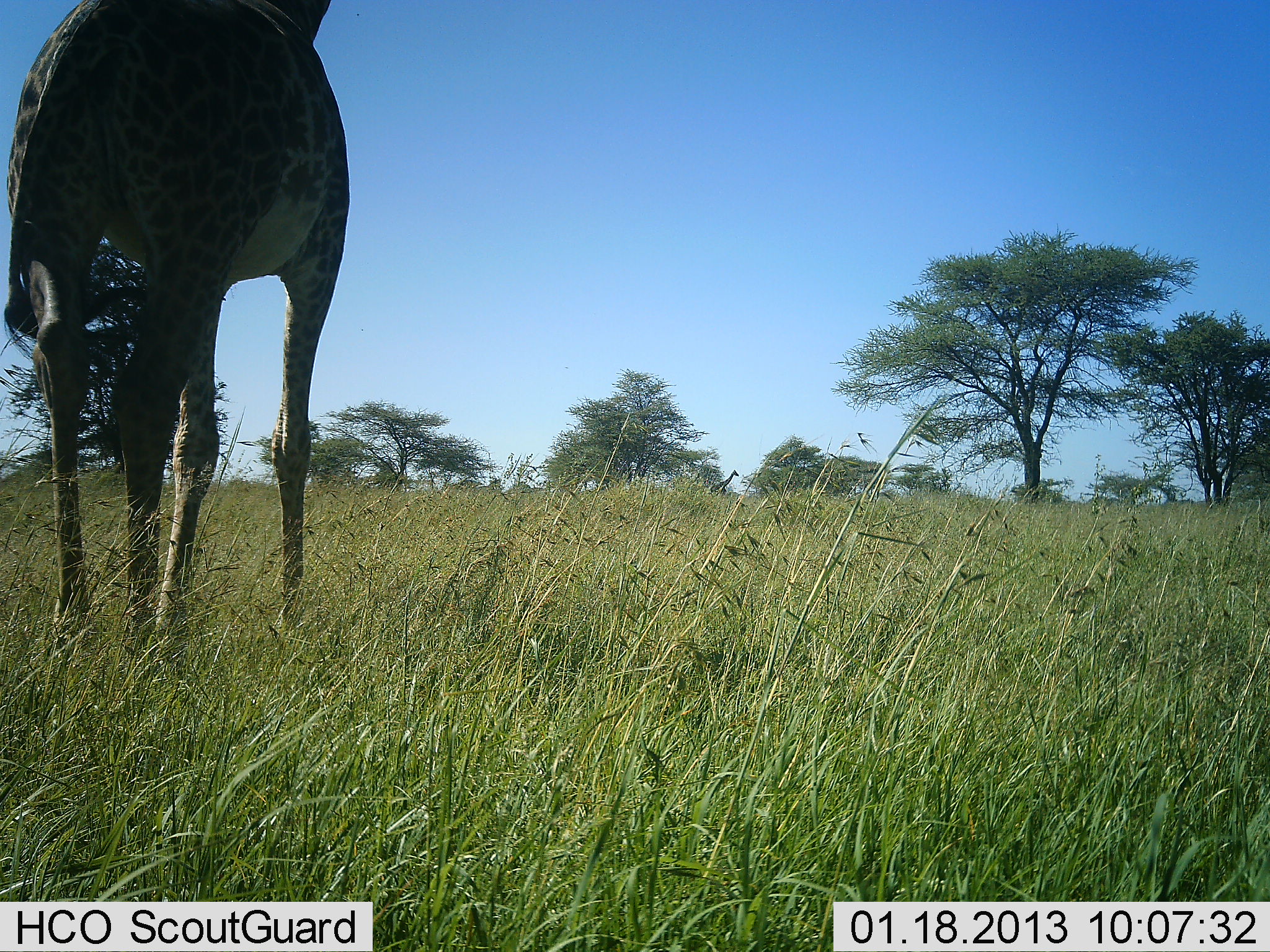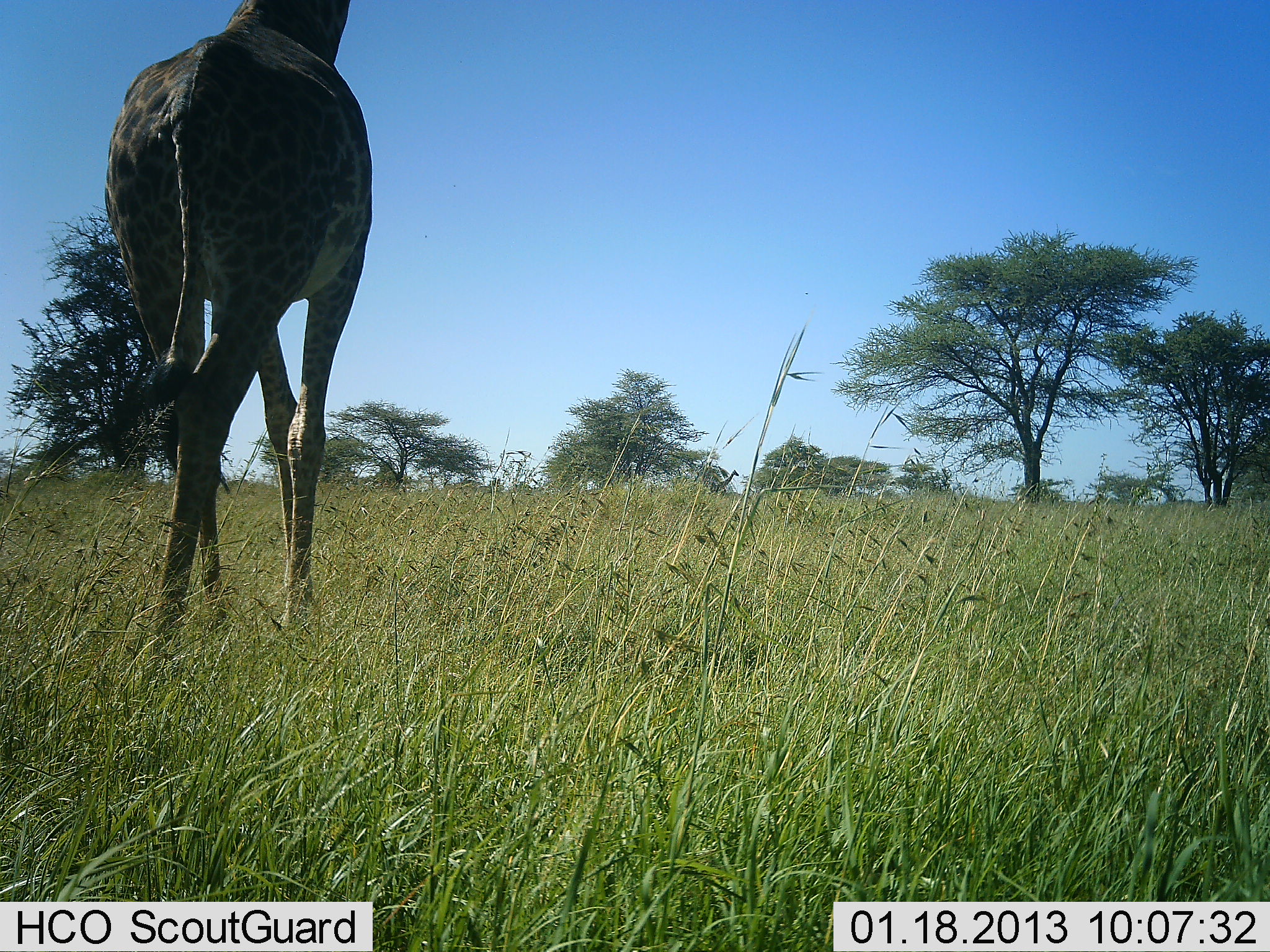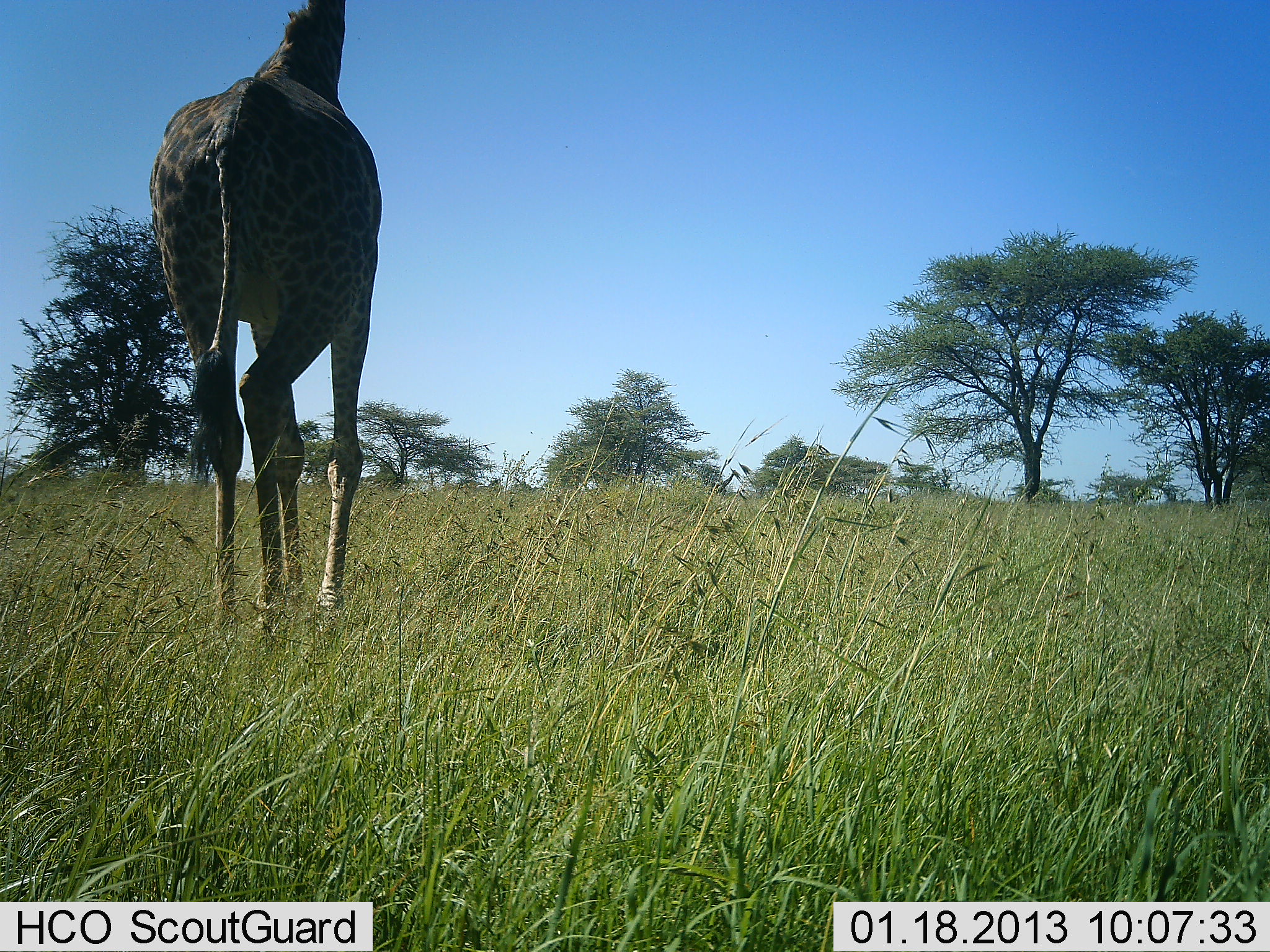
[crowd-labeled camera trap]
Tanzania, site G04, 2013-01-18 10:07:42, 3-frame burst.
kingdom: Animalia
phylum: Chordata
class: Mammalia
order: Artiodactyla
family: Giraffidae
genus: Giraffa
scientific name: Giraffa camelopardalis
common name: giraffe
Giraffe (Giraffa camelopardalis), count 1. Behavior (volunteer vote fractions): standing 17%, resting 0%, moving 89%, interacting 0%. Young present (vote fraction): 0%. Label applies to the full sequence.